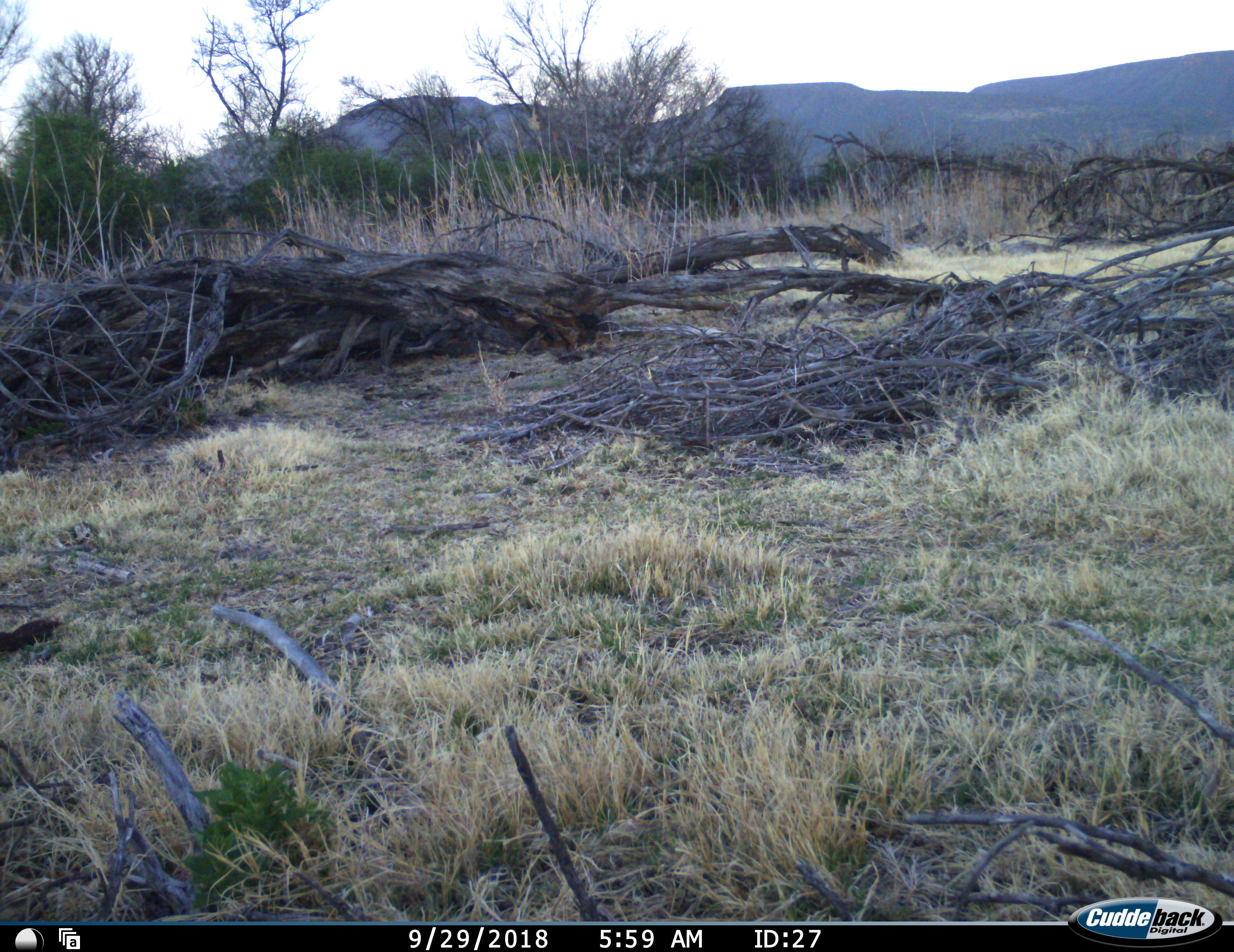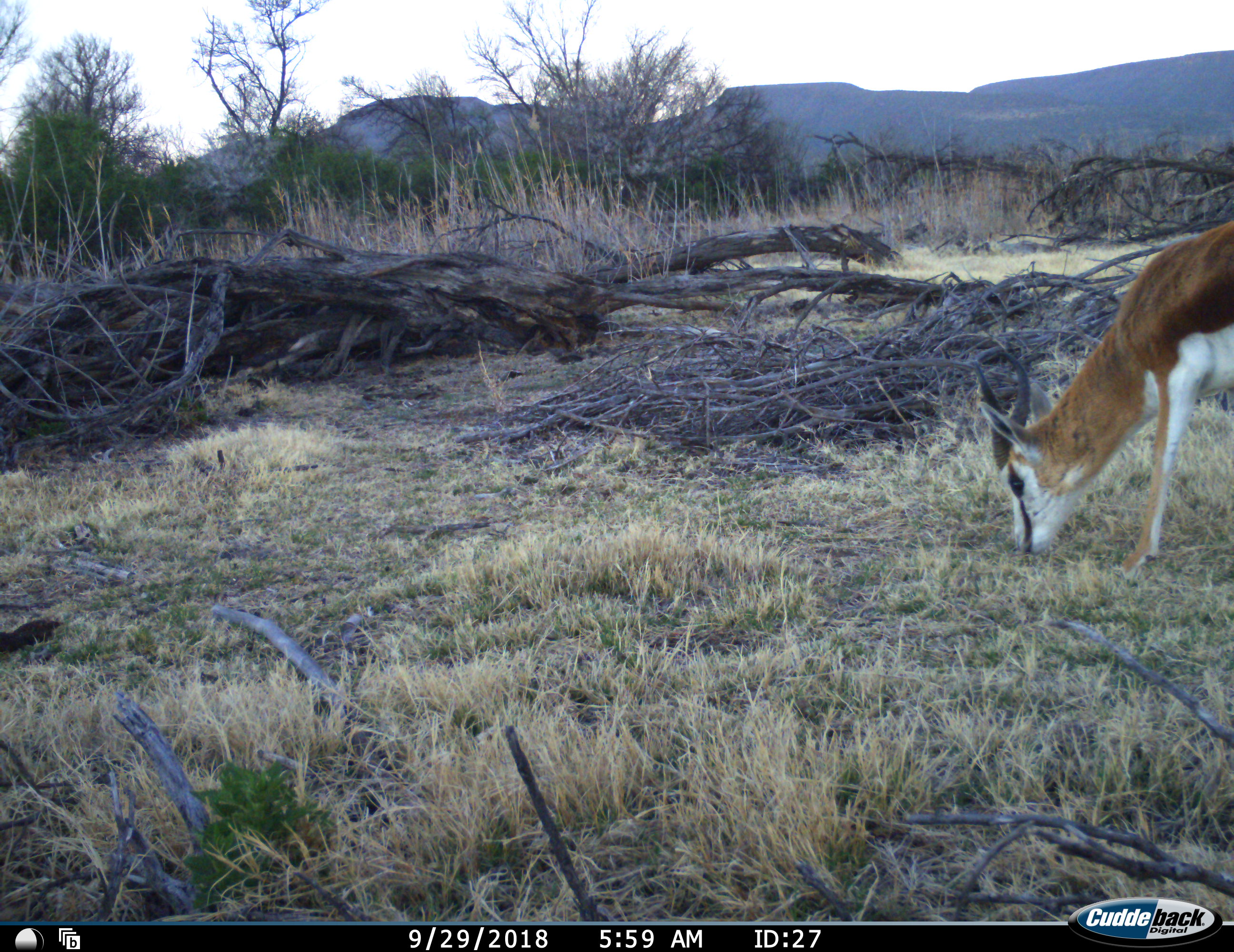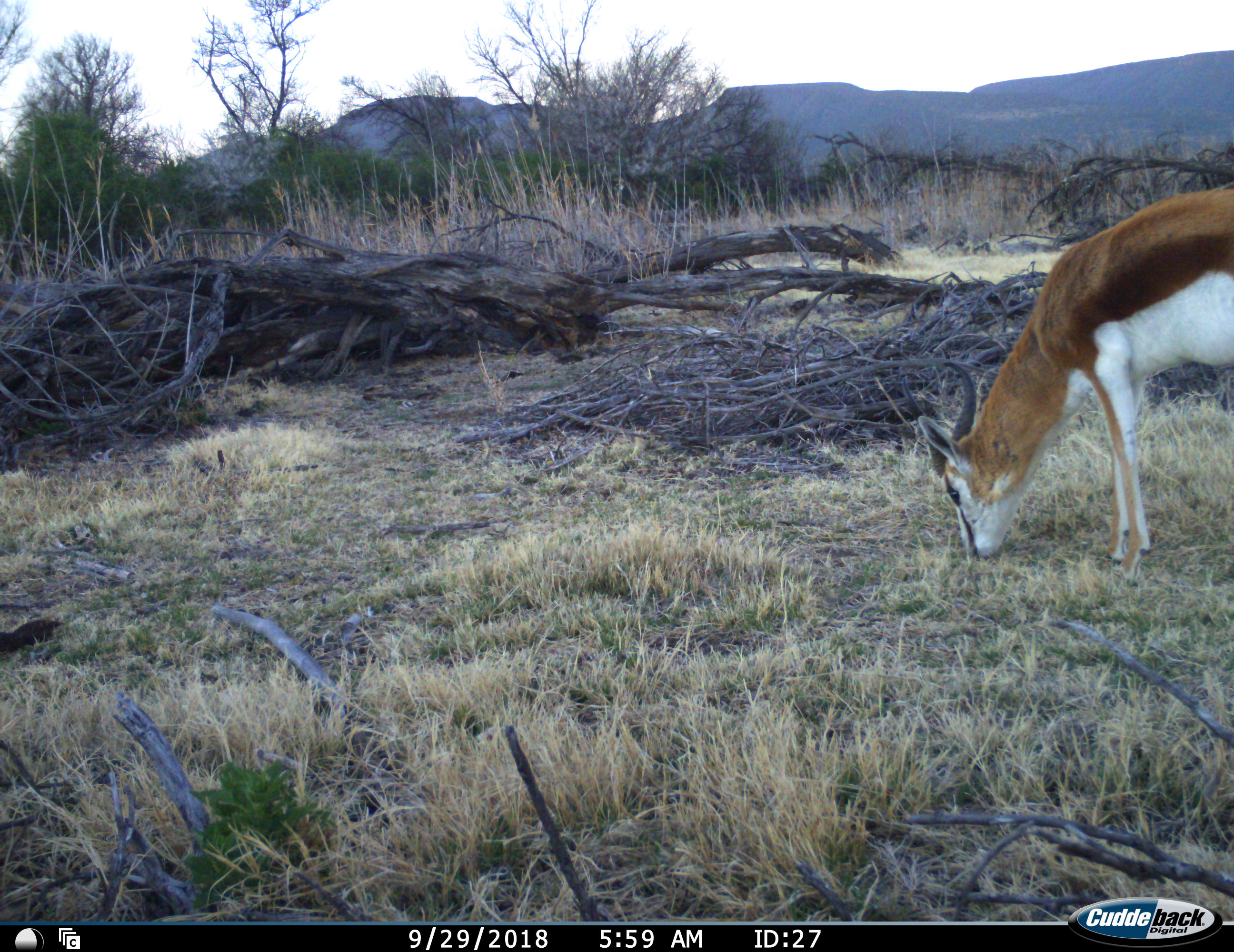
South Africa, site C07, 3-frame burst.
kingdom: Animalia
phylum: Chordata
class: Mammalia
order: Artiodactyla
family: Bovidae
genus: Antidorcas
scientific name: Antidorcas marsupialis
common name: springbok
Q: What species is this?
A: Springbok (Antidorcas marsupialis).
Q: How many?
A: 1.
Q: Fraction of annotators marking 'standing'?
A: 0%.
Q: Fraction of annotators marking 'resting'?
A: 0%.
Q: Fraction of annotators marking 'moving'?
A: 38%.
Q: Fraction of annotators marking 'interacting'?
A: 0%.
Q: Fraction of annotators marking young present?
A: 0%.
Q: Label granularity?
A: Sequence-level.